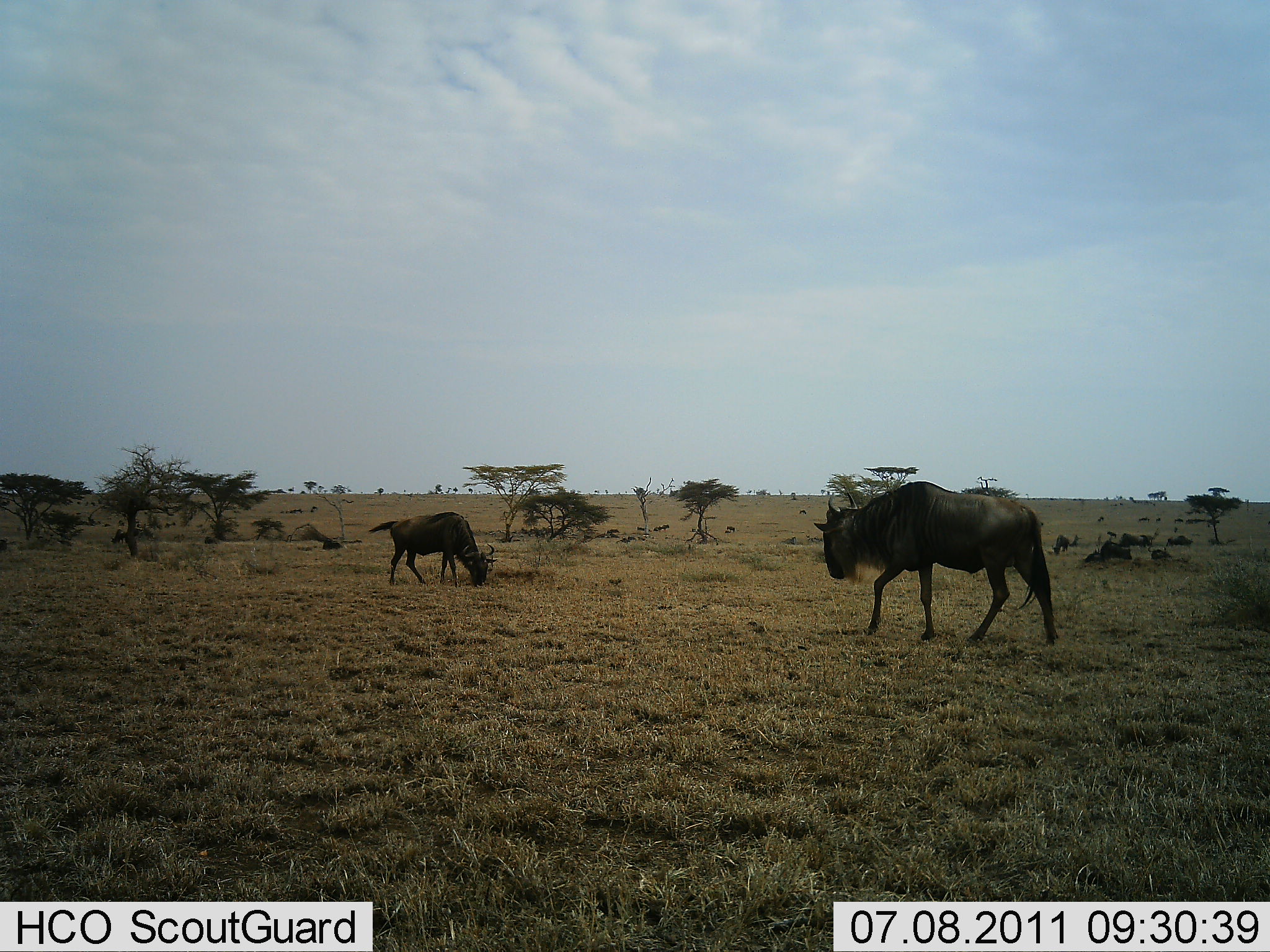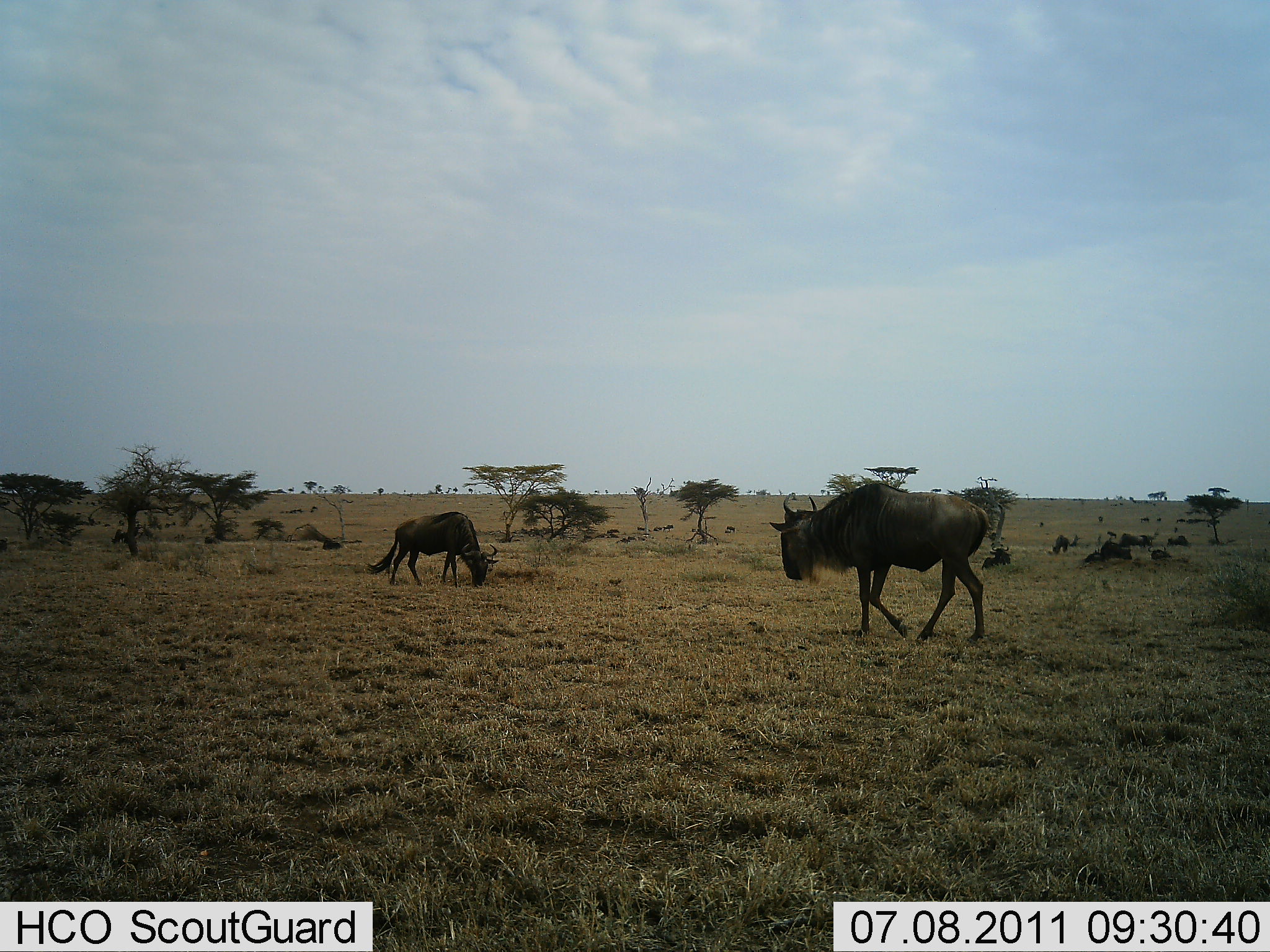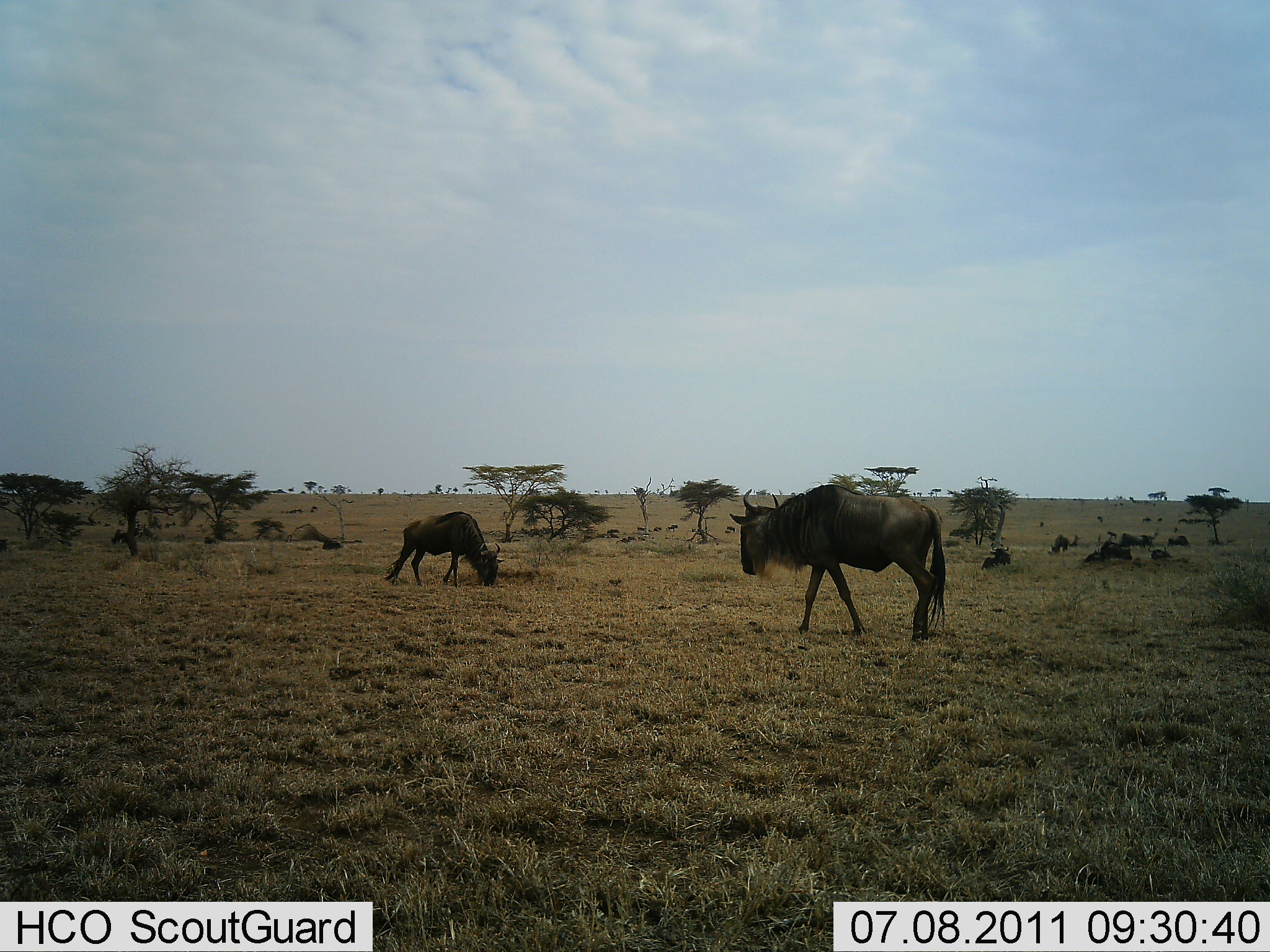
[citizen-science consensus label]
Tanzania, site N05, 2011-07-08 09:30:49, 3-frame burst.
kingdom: Animalia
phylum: Chordata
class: Mammalia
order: Artiodactyla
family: Bovidae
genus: Connochaetes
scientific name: Connochaetes taurinus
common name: blue wildebeest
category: wildebeest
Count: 7.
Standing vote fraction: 25%.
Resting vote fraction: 8%.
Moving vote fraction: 50%.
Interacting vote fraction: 0%.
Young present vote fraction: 0%.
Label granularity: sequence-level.